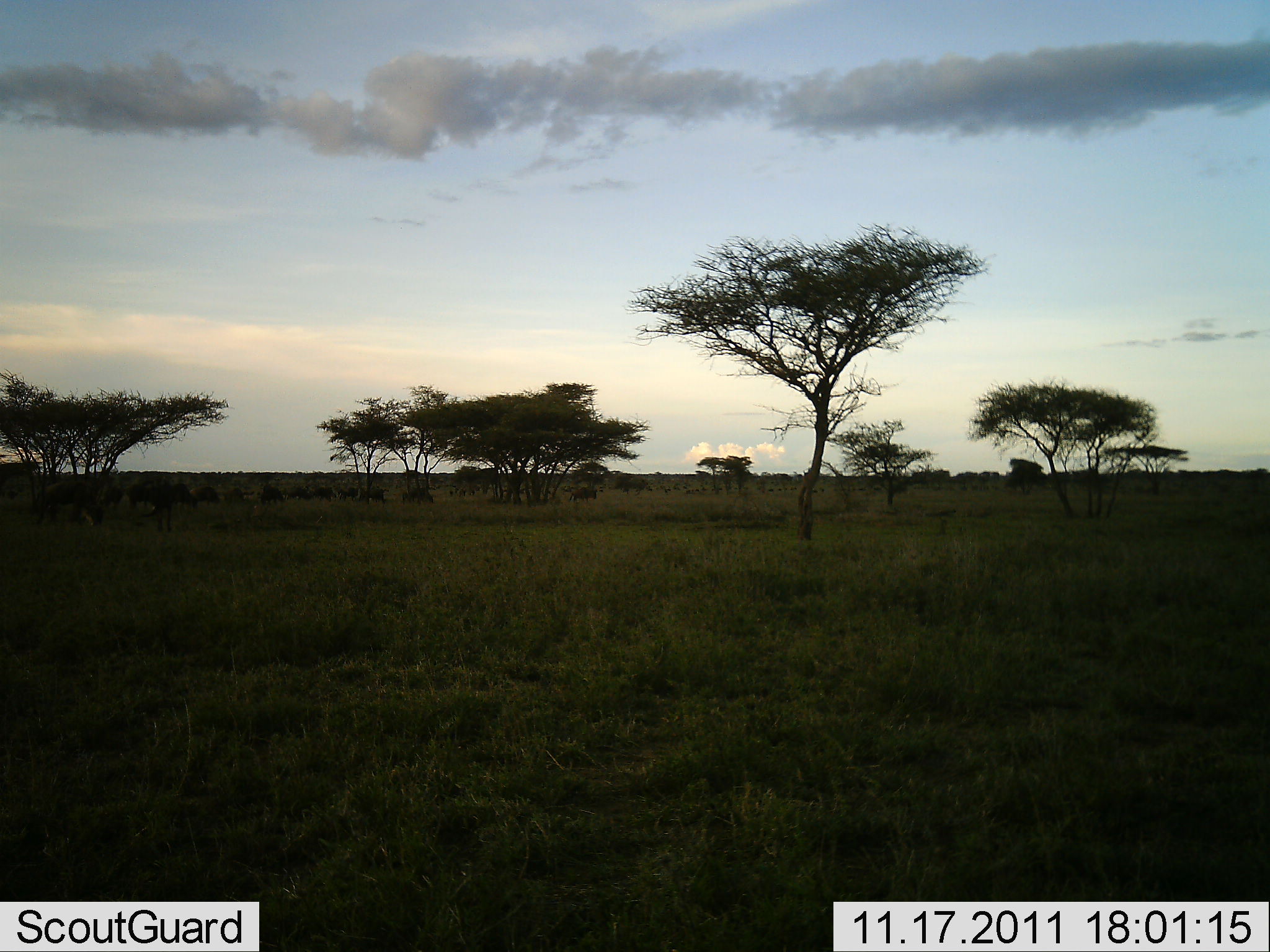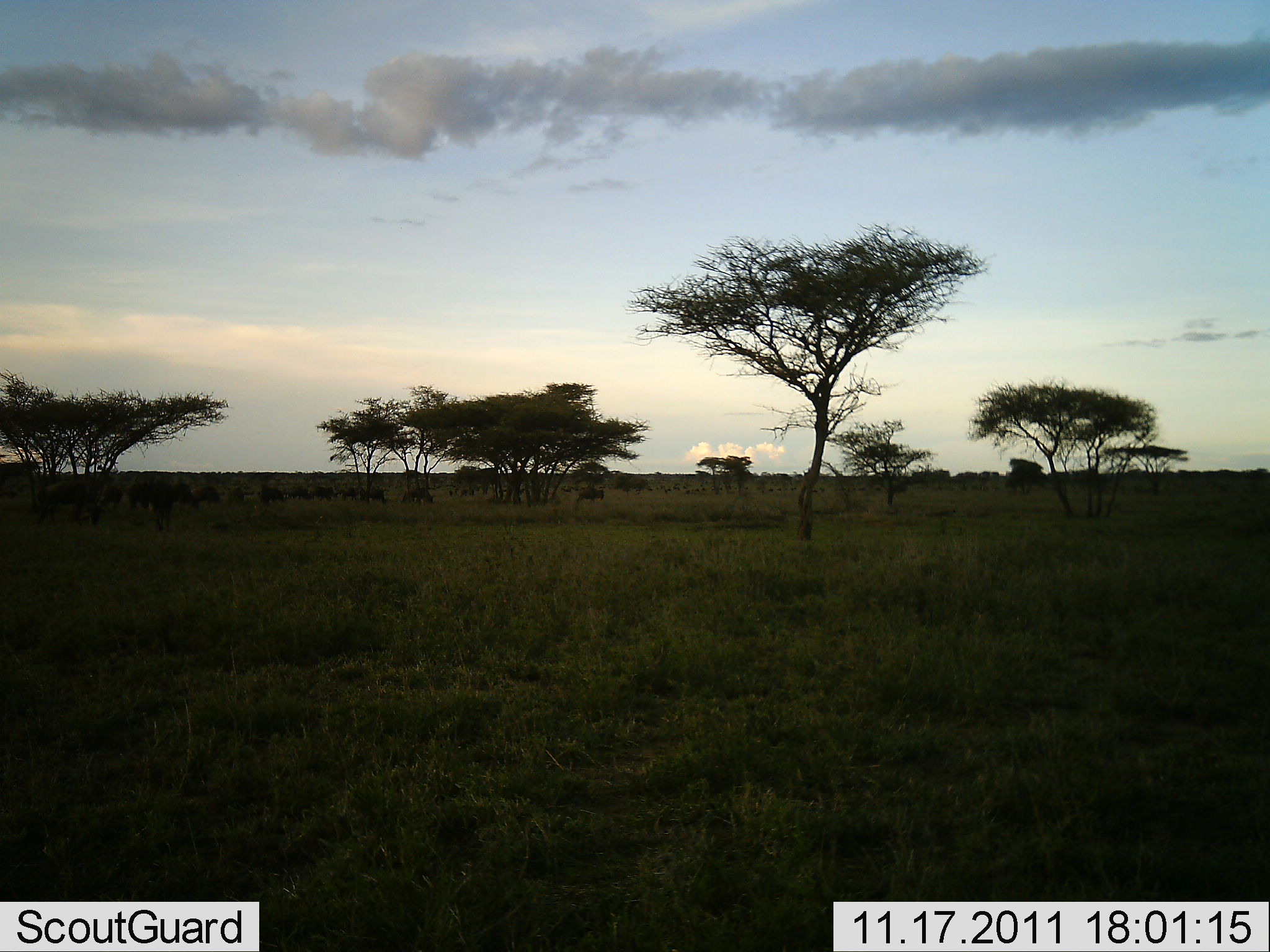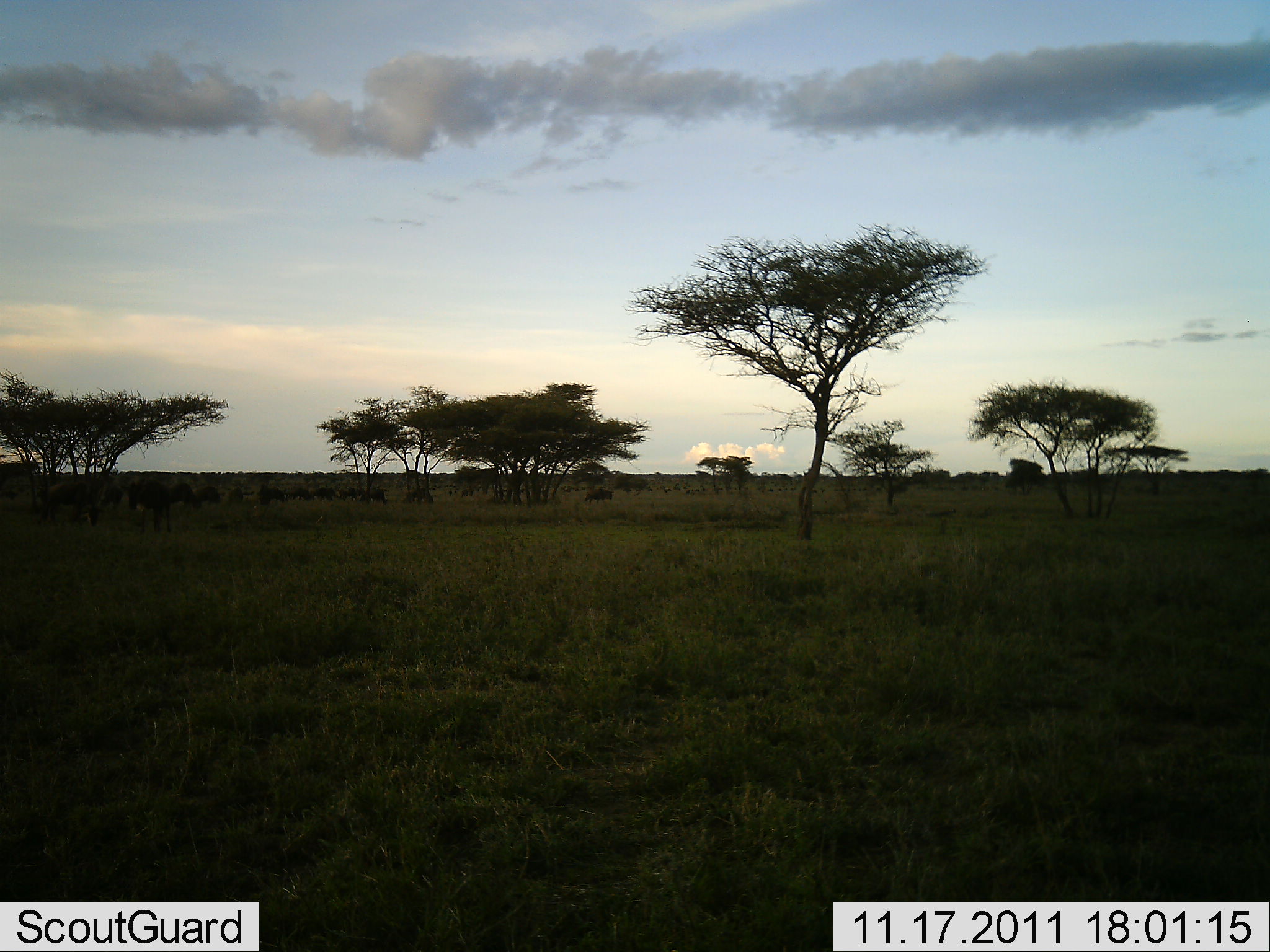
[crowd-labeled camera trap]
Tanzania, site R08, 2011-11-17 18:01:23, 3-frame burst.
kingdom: Animalia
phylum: Chordata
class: Mammalia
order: Artiodactyla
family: Bovidae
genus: Connochaetes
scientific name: Connochaetes taurinus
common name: blue wildebeest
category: wildebeest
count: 11-50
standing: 58%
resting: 0%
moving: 58%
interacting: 0%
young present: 0%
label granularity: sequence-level